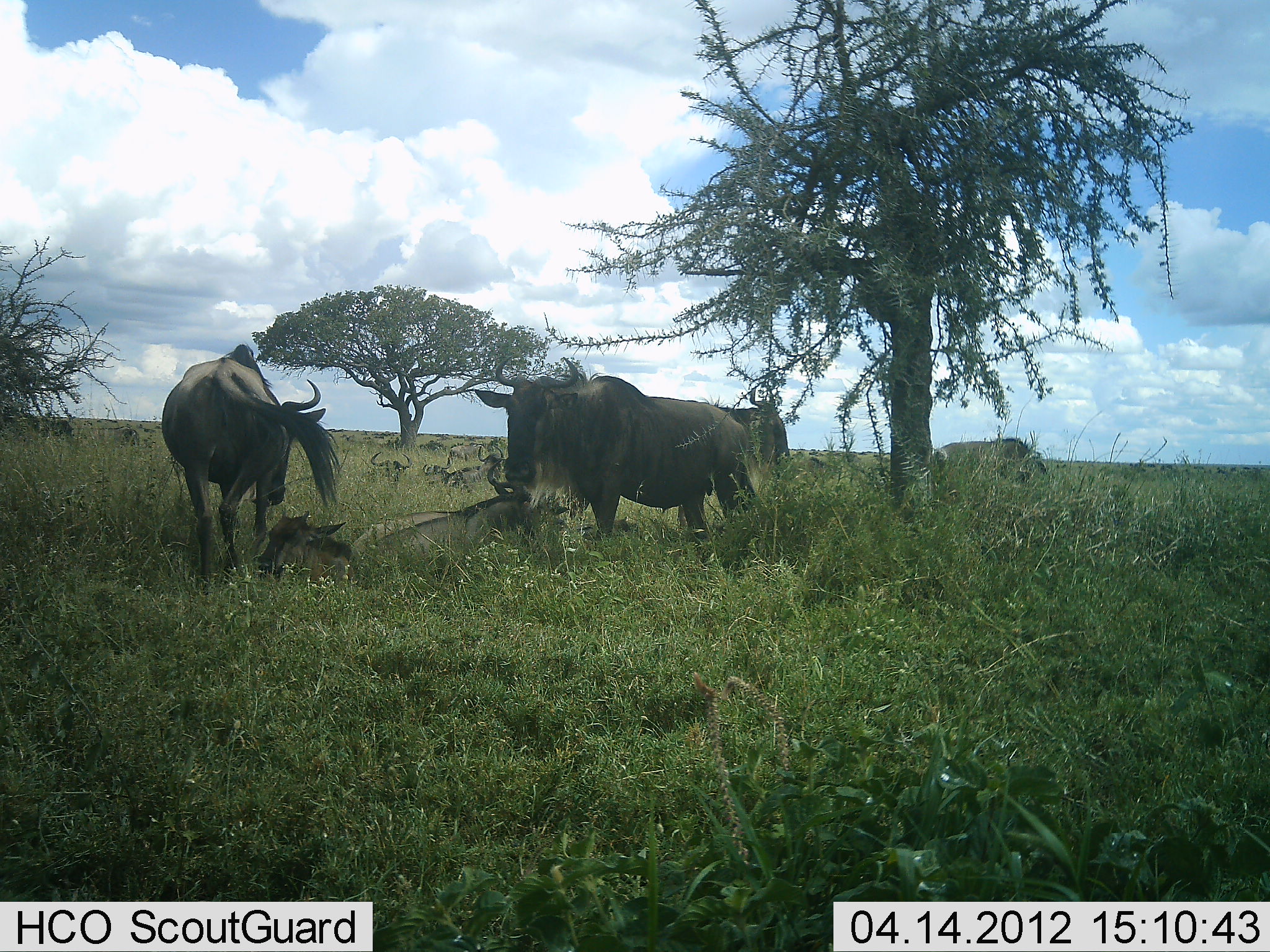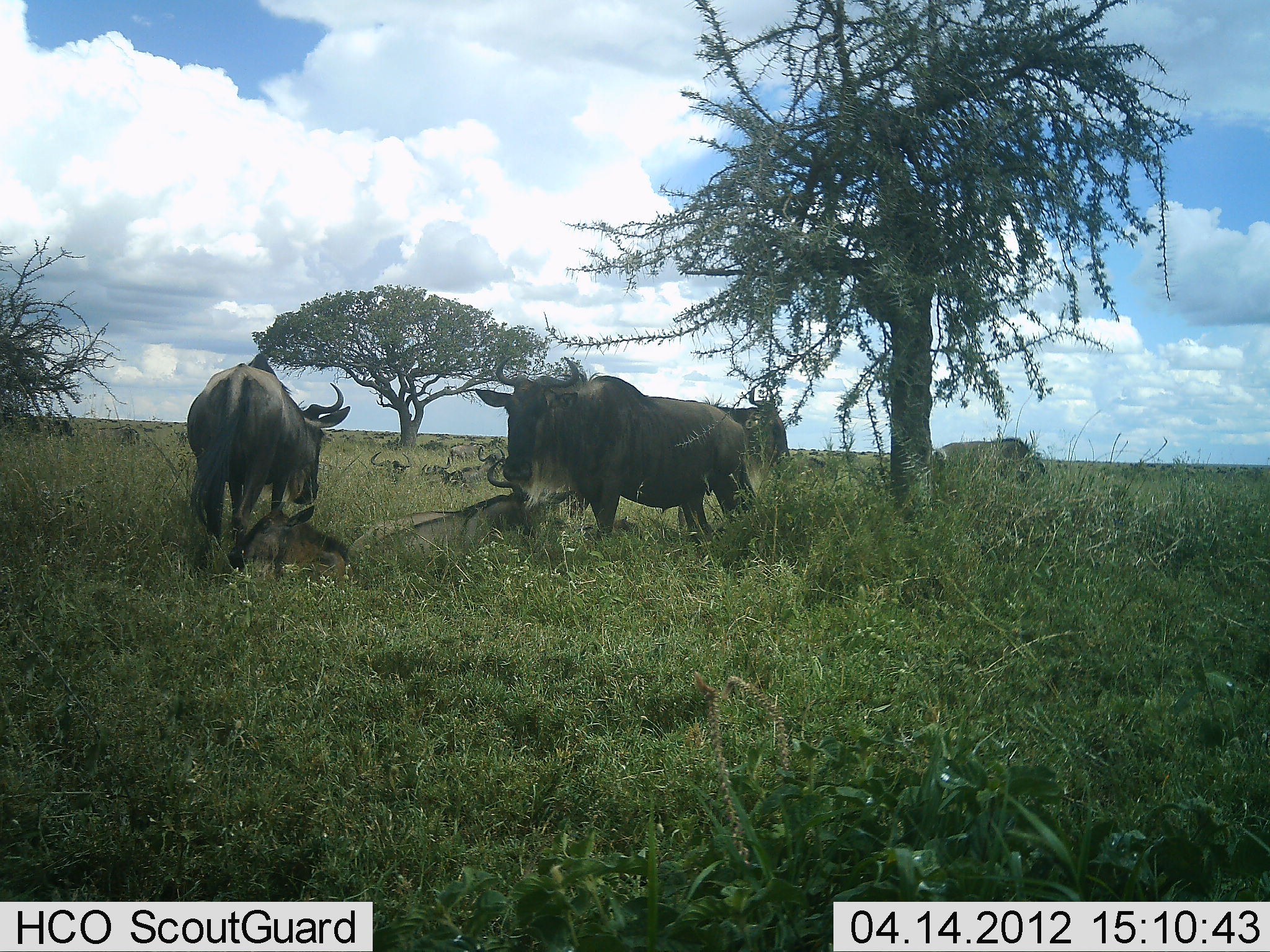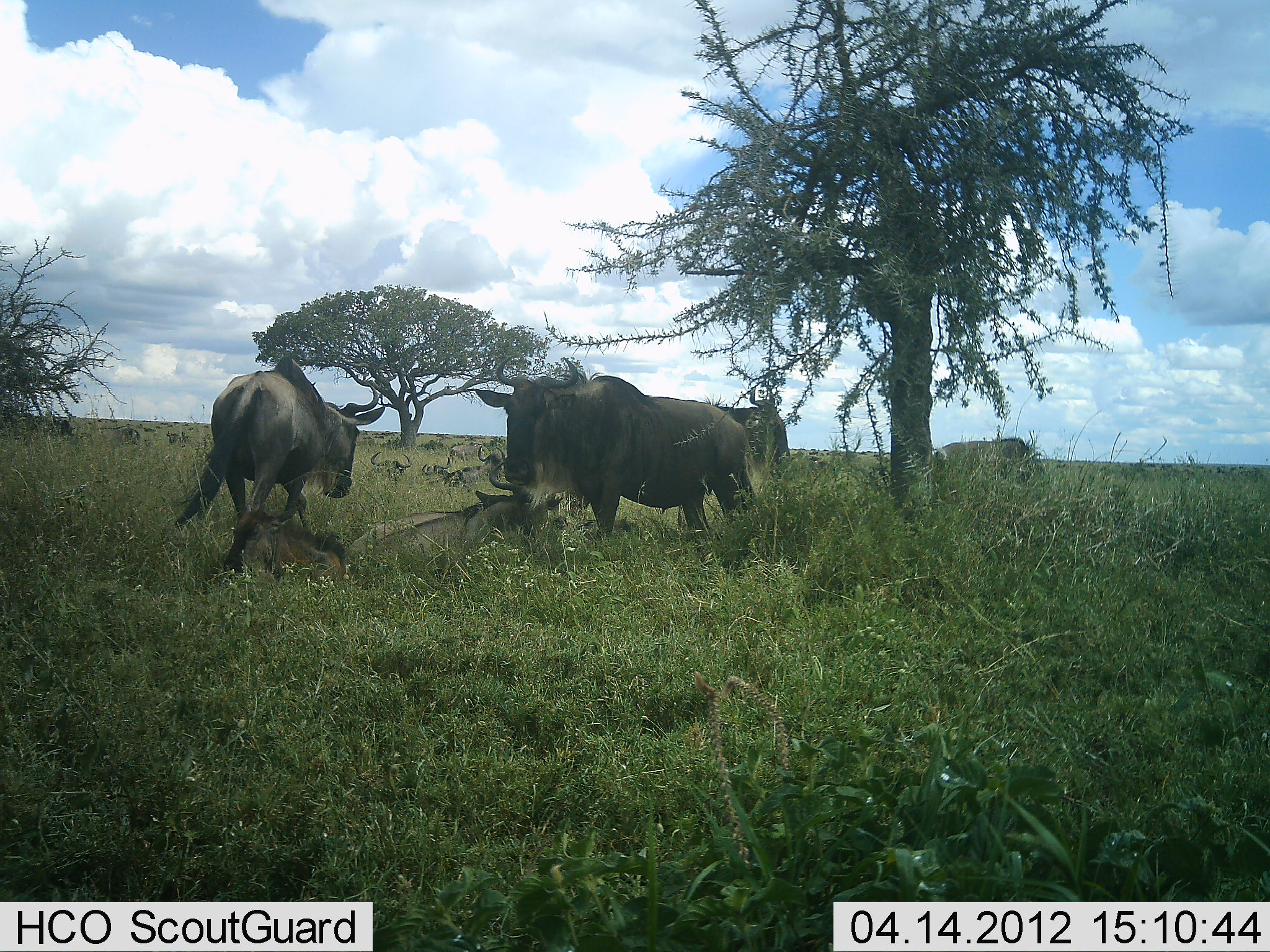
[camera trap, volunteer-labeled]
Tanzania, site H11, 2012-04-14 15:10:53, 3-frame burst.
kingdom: Animalia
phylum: Chordata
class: Mammalia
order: Artiodactyla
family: Bovidae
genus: Connochaetes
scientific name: Connochaetes taurinus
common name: blue wildebeest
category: wildebeest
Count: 7.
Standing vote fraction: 79%.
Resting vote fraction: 86%.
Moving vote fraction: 36%.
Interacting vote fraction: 0%.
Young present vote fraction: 50%.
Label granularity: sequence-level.